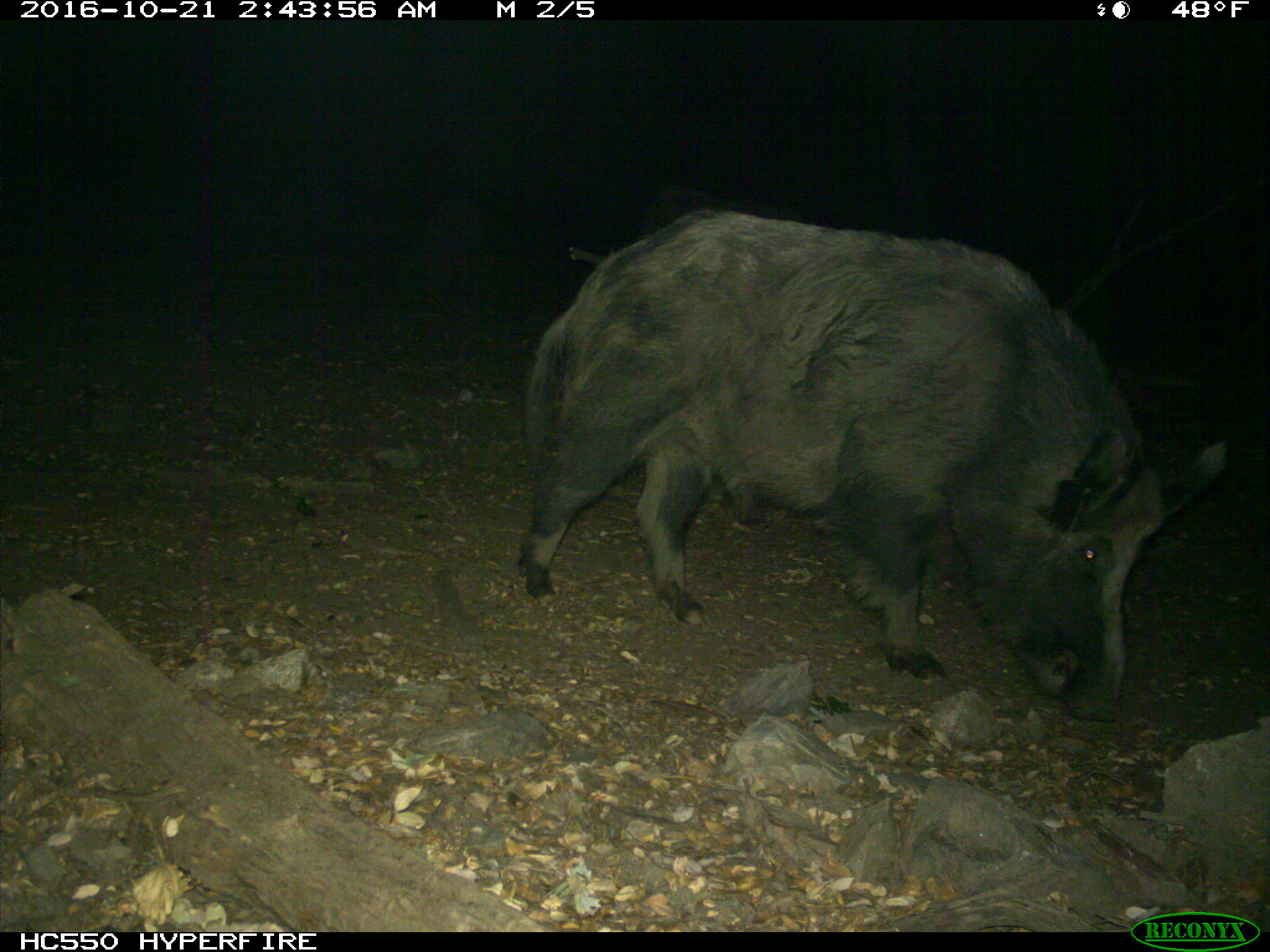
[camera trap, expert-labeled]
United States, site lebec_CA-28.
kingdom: Animalia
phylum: Chordata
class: Mammalia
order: Artiodactyla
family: Suidae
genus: Sus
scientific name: Sus scrofa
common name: wild boar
Sus scrofa (wild boar).